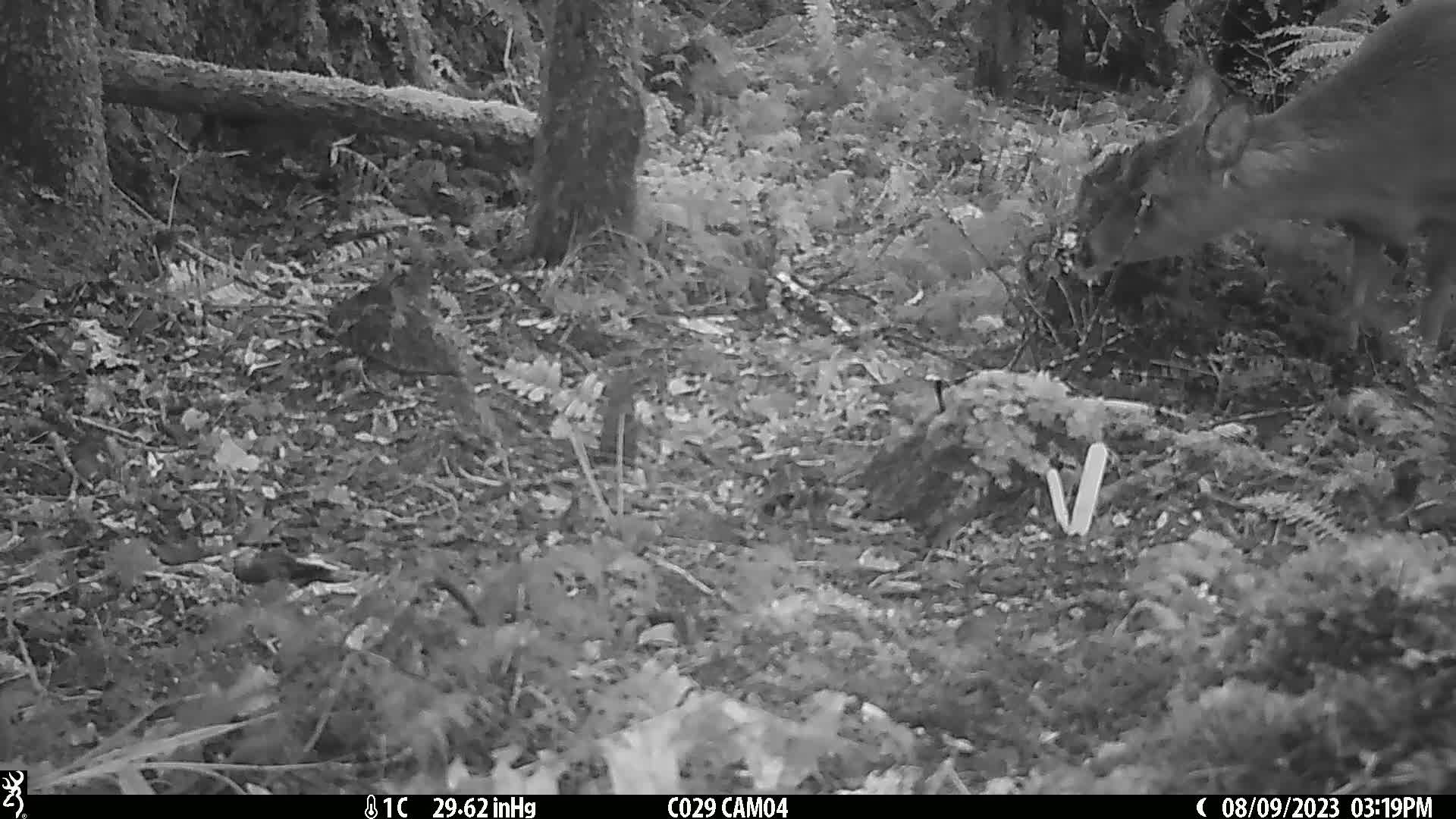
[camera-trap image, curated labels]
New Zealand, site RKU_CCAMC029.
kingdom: Animalia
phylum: Chordata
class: Mammalia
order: Artiodactyla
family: Cervidae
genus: Odocoileus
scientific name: Odocoileus virginianus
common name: white-tailed deer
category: white tailed deer